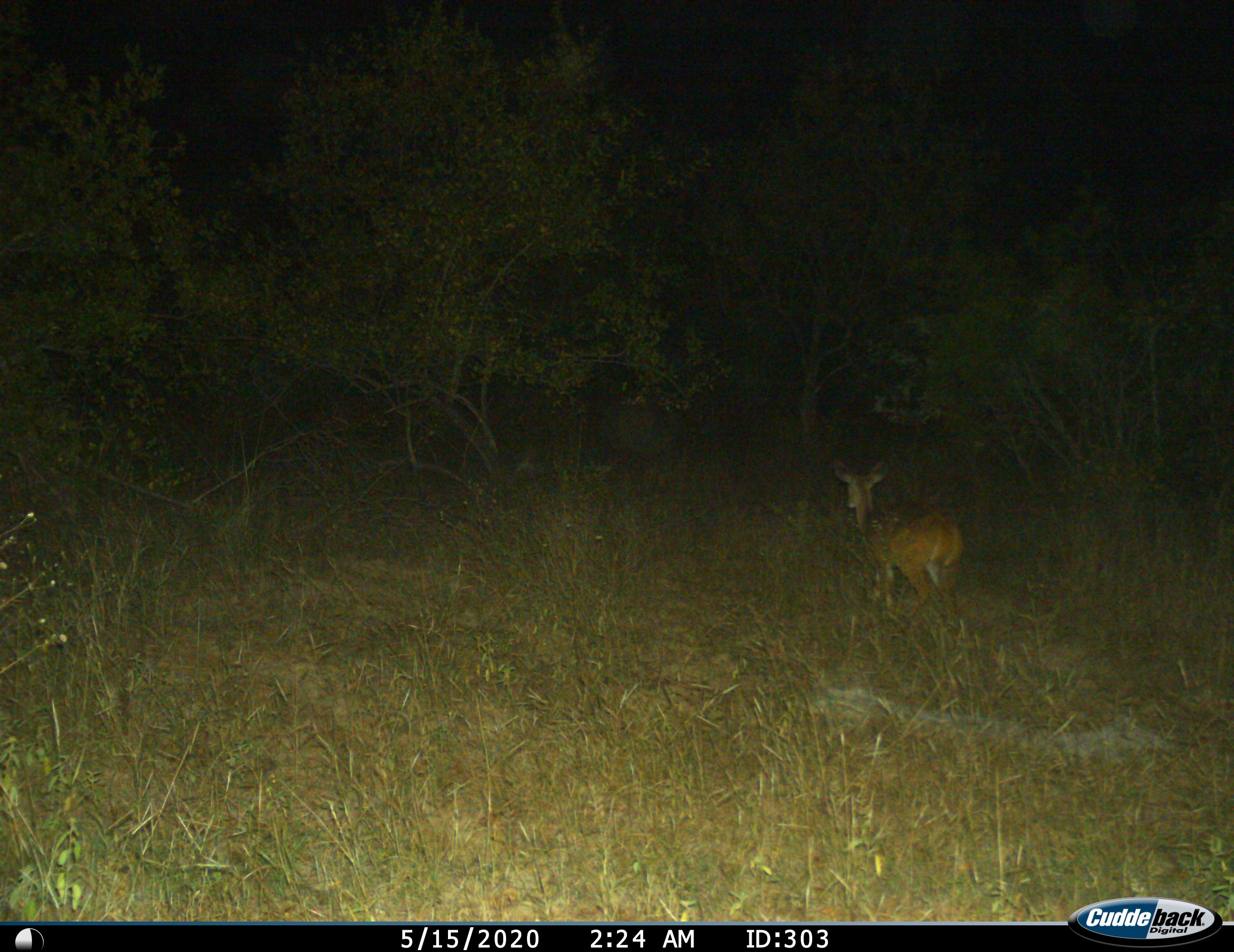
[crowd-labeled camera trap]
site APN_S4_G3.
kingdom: Animalia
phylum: Chordata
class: Mammalia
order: Artiodactyla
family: Bovidae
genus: Aepyceros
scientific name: Aepyceros melampus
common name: impala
Impala (Aepyceros melampus), count 1. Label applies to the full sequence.